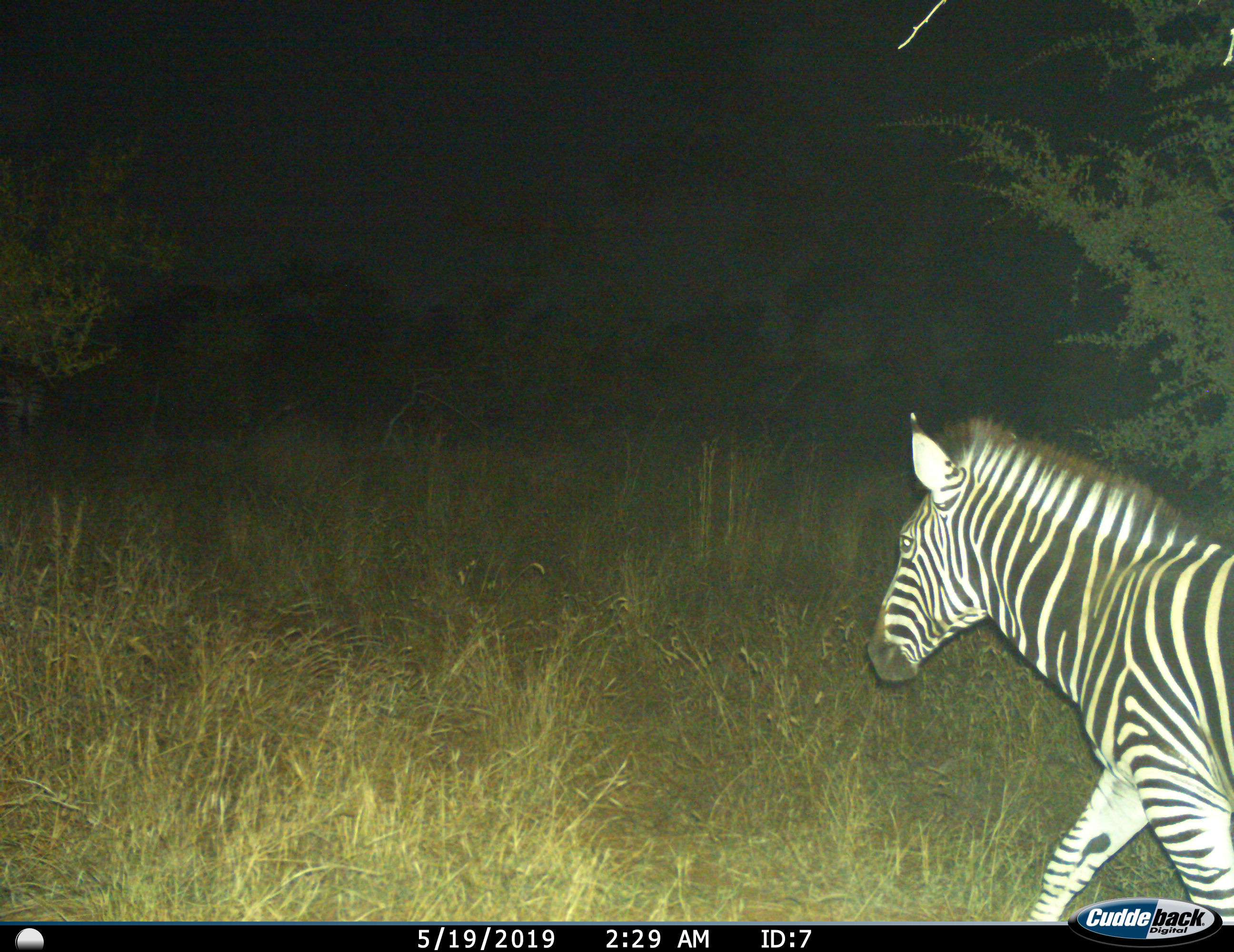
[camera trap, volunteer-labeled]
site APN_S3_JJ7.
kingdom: Animalia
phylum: Chordata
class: Mammalia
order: Perissodactyla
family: Equidae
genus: Equus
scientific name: Equus quagga burchellii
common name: burchell's zebra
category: zebraburchells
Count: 1.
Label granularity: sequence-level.